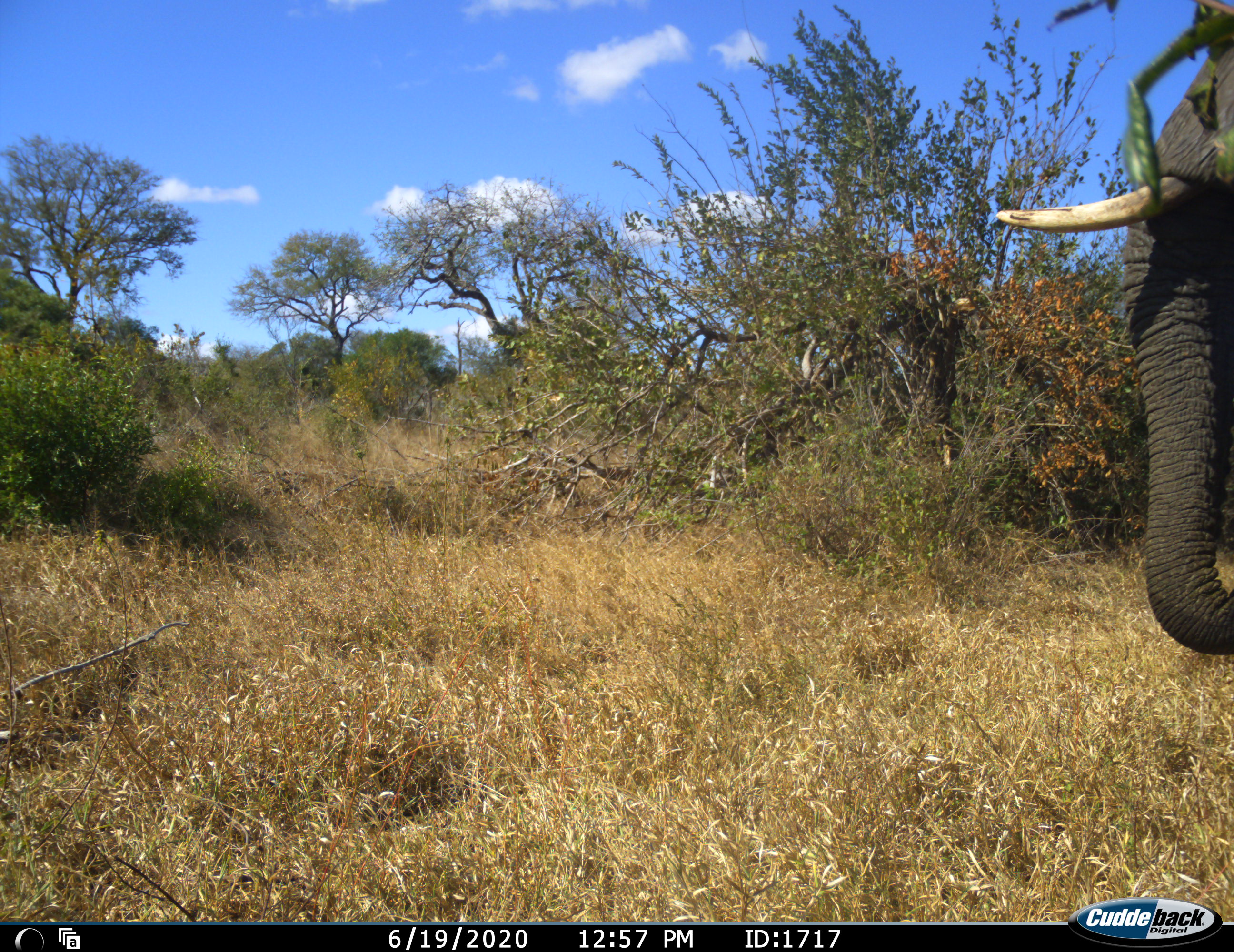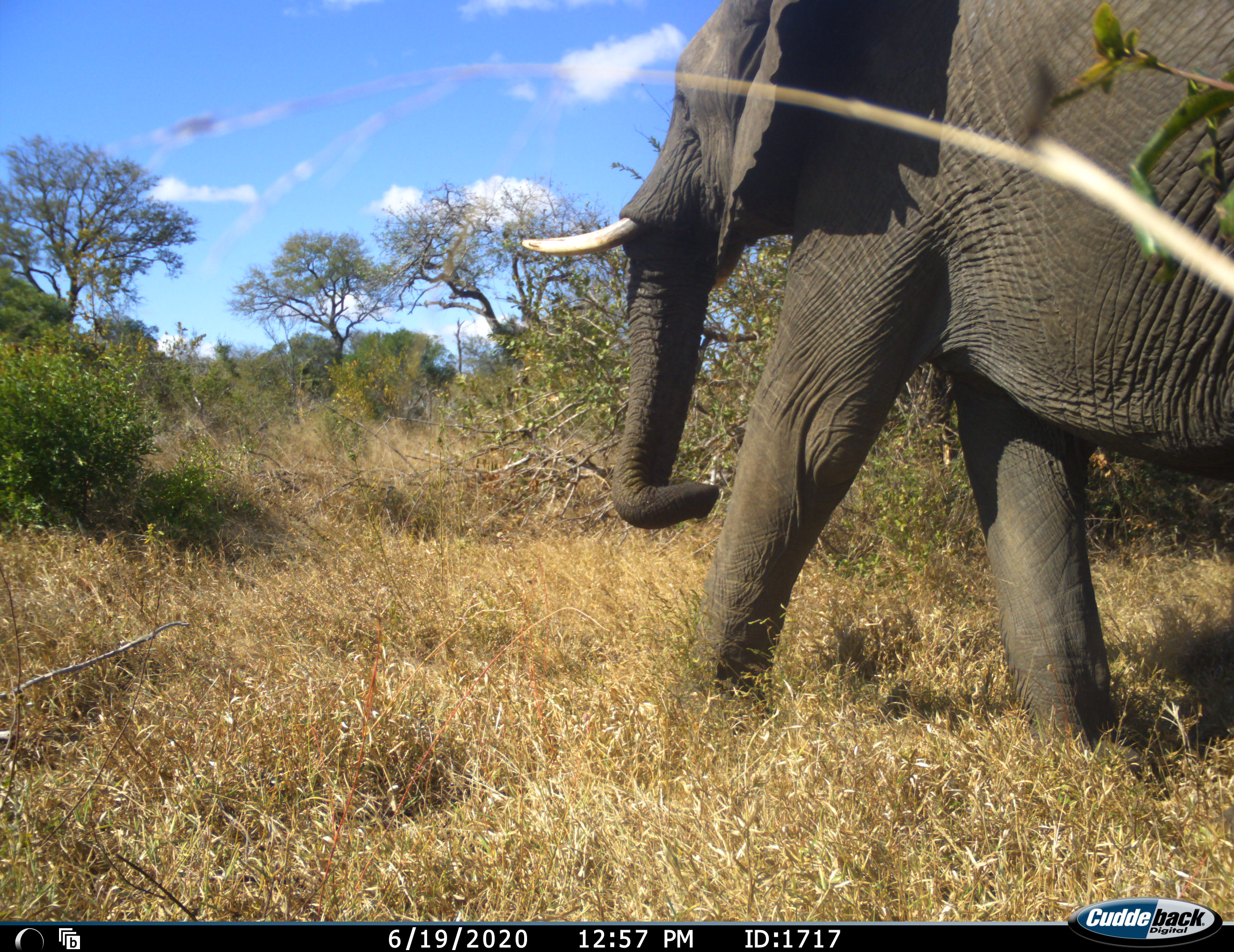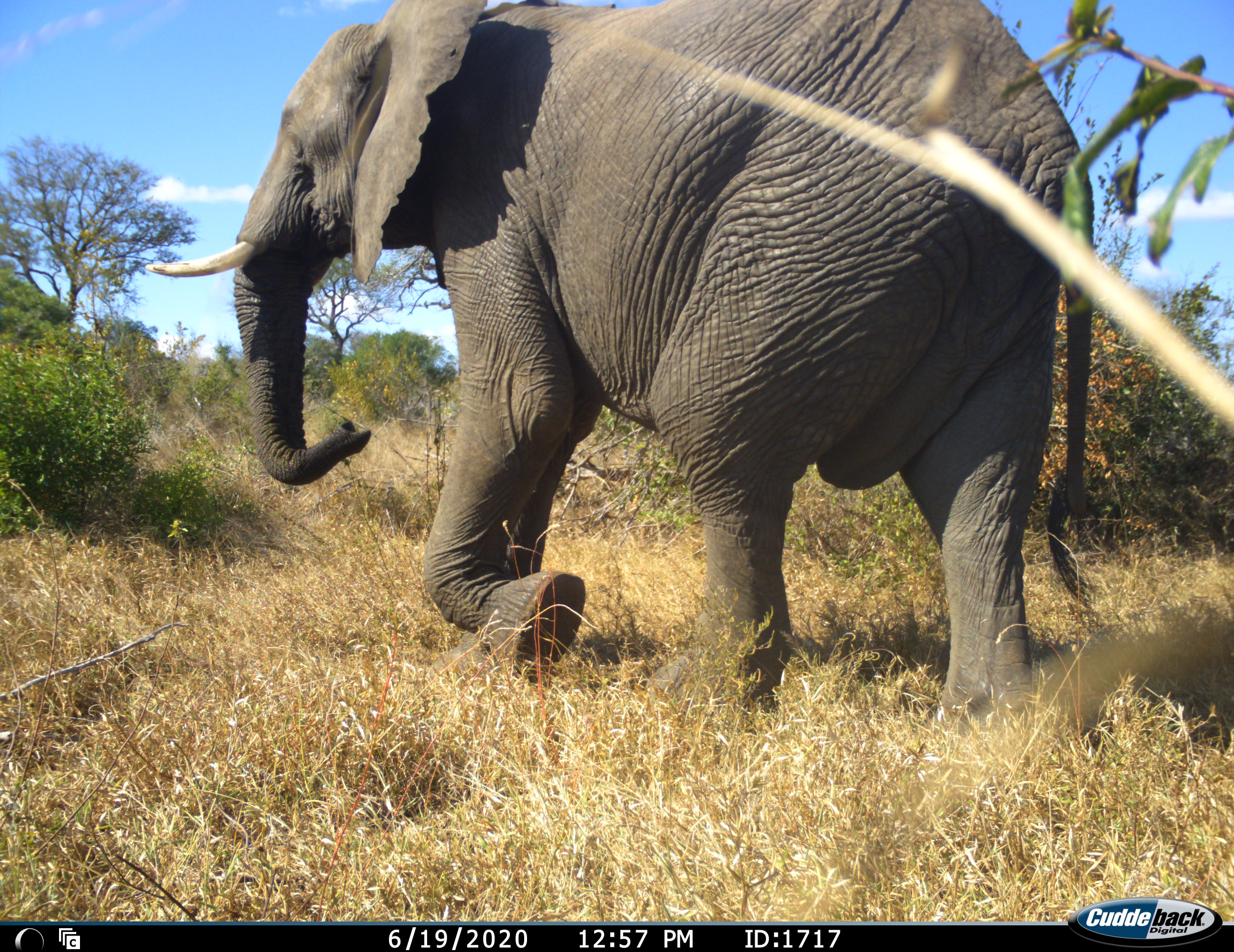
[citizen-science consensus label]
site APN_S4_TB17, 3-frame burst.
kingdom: Animalia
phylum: Chordata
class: Mammalia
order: Proboscidea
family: Elephantidae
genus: Loxodonta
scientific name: Loxodonta africana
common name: african bush elephant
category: elephant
Elephant (african bush elephant) (Loxodonta africana), count 1. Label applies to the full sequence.